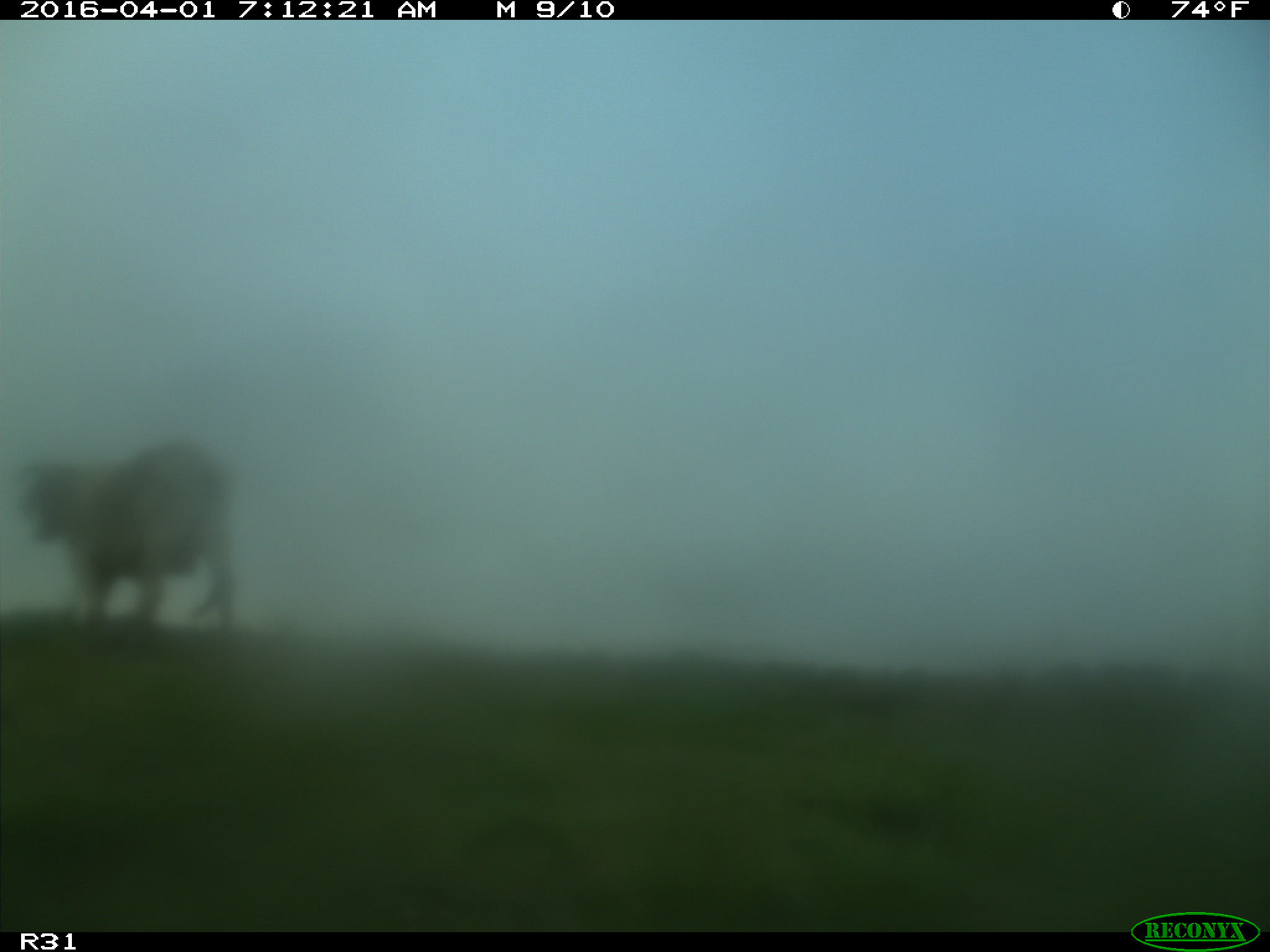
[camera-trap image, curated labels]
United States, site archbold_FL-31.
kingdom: Animalia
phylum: Chordata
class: Mammalia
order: Artiodactyla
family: Bovidae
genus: Bos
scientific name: Bos taurus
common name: domestic cow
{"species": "Bos taurus (domestic cow)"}